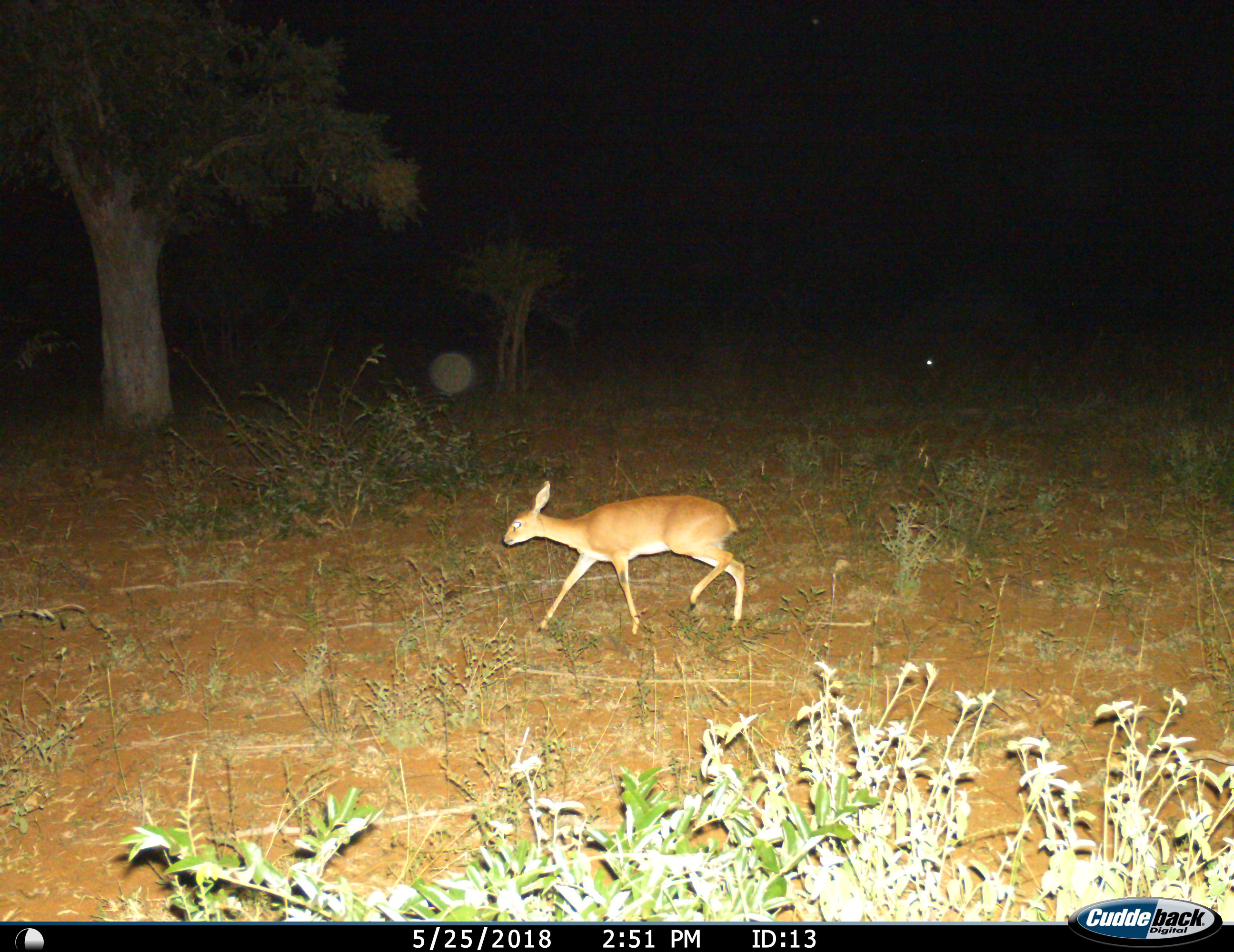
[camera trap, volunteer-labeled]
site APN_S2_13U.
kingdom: Animalia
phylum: Chordata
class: Mammalia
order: Artiodactyla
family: Bovidae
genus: Raphicerus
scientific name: Raphicerus campestris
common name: steenbok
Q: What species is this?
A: Steenbok (Raphicerus campestris).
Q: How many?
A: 1.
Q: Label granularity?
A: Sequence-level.